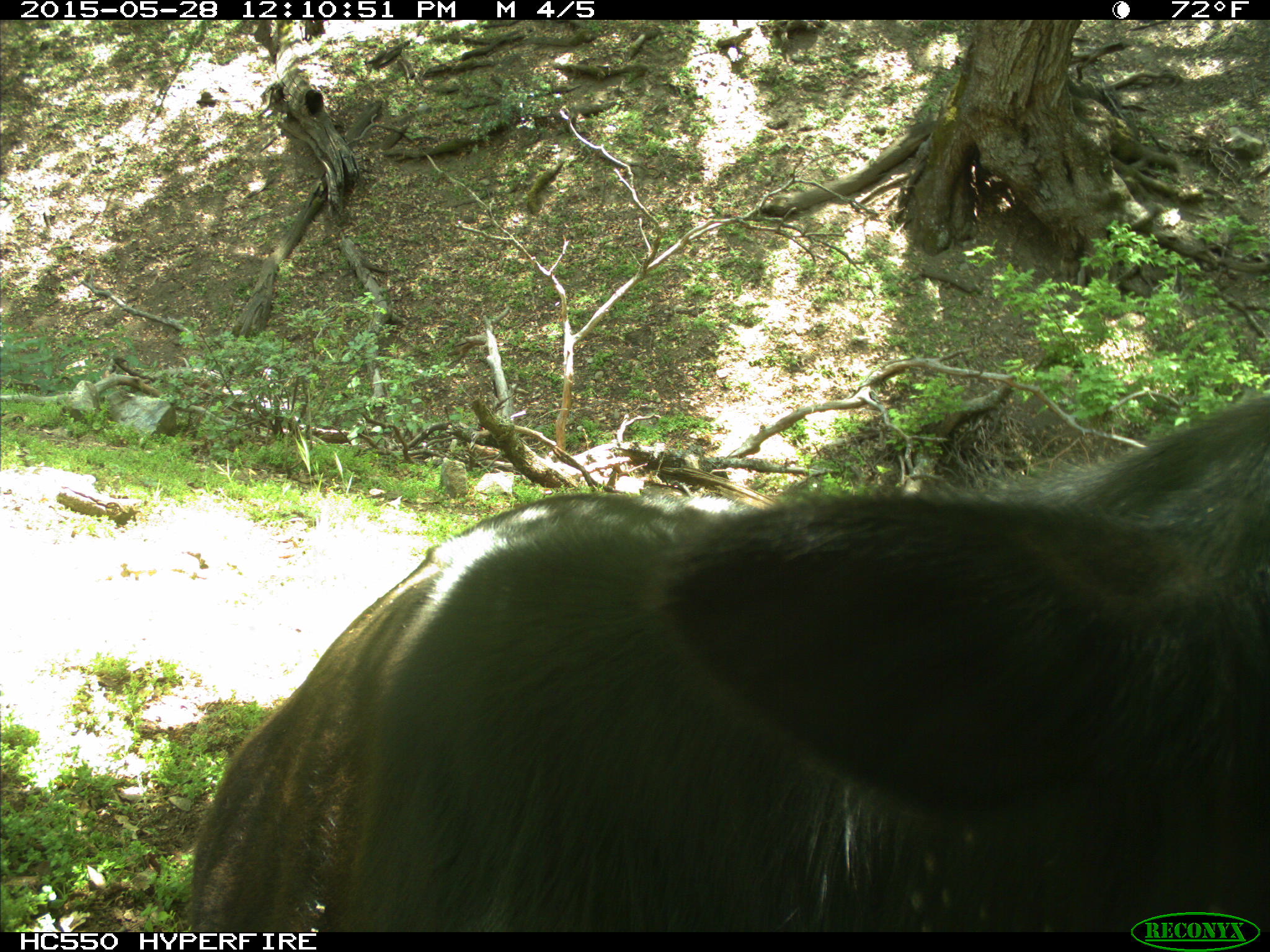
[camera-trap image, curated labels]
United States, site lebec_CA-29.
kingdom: Animalia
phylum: Chordata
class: Mammalia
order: Artiodactyla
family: Bovidae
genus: Bos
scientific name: Bos taurus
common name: domestic cow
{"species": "Bos taurus (domestic cow)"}